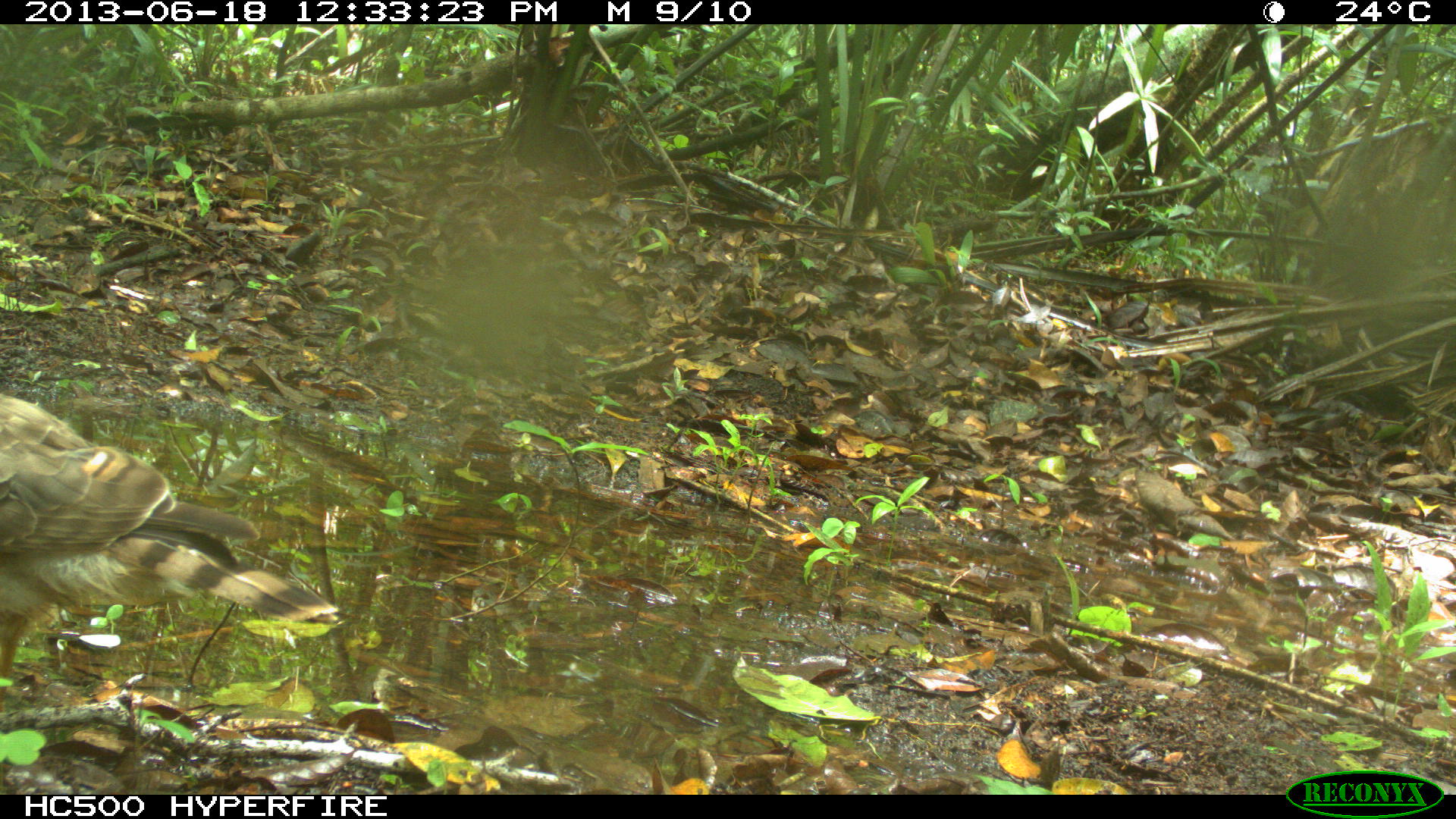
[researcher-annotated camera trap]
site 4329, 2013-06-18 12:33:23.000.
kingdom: Animalia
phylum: Chordata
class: Aves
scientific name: Aves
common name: birds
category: unknown raptor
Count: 1.